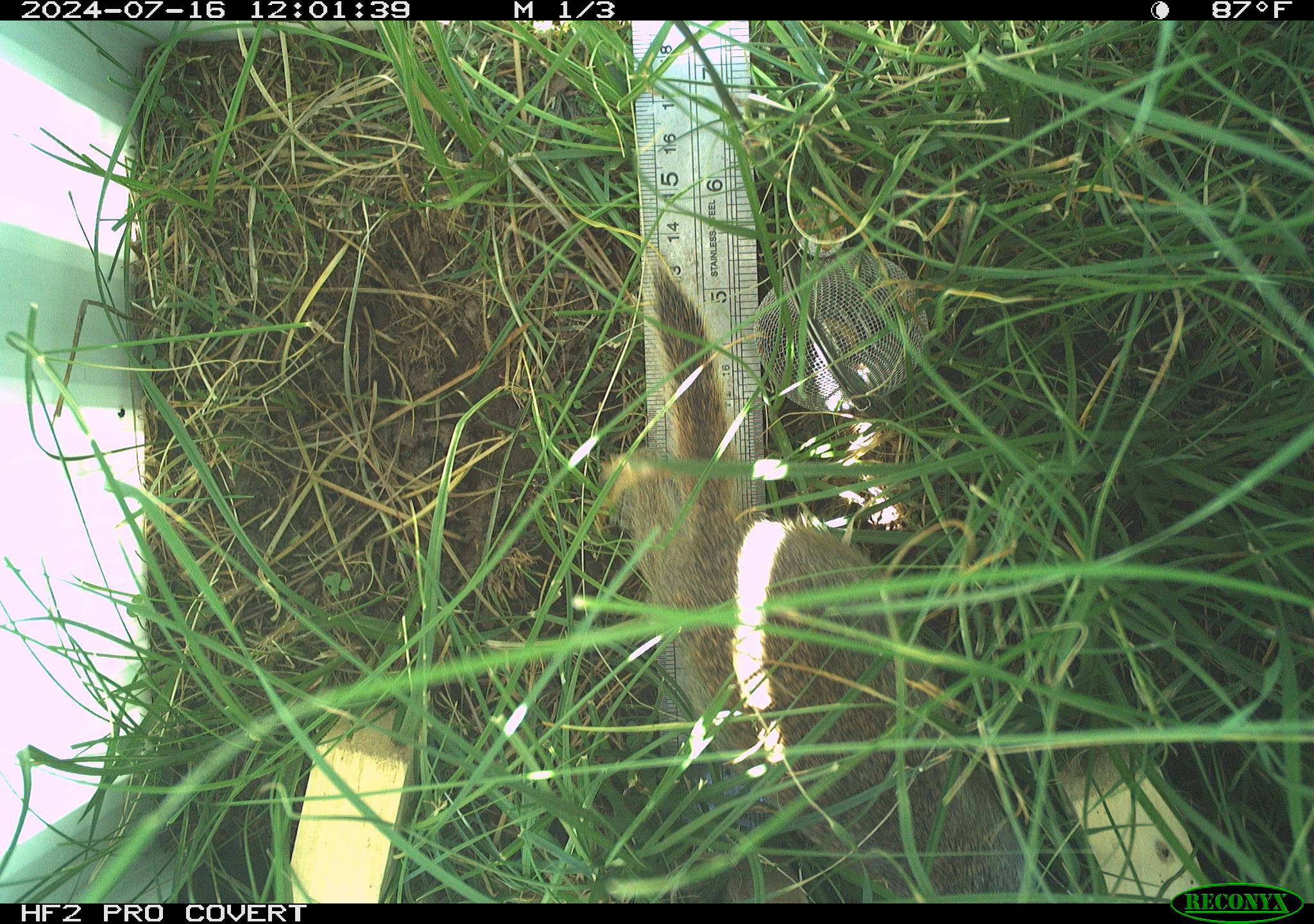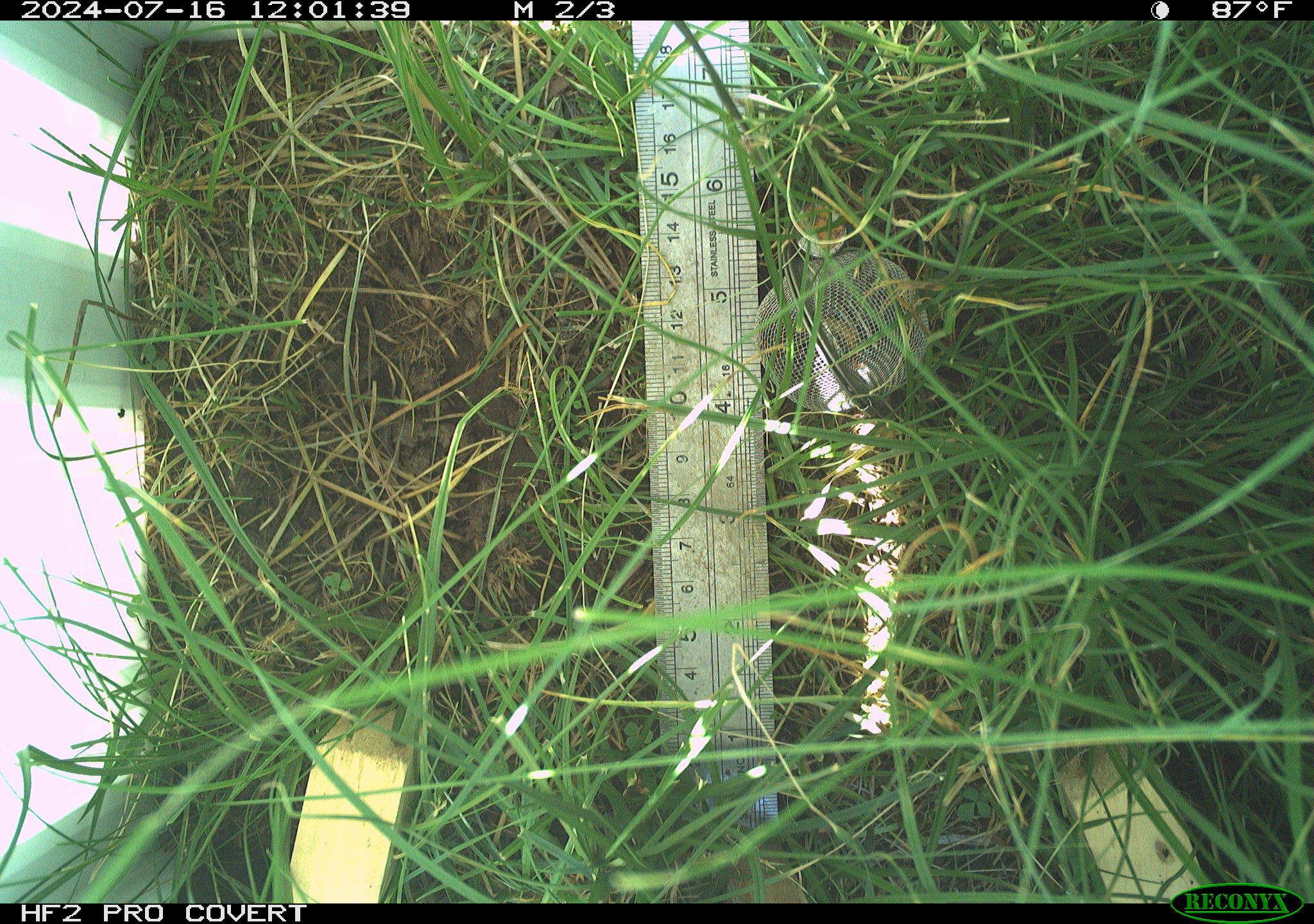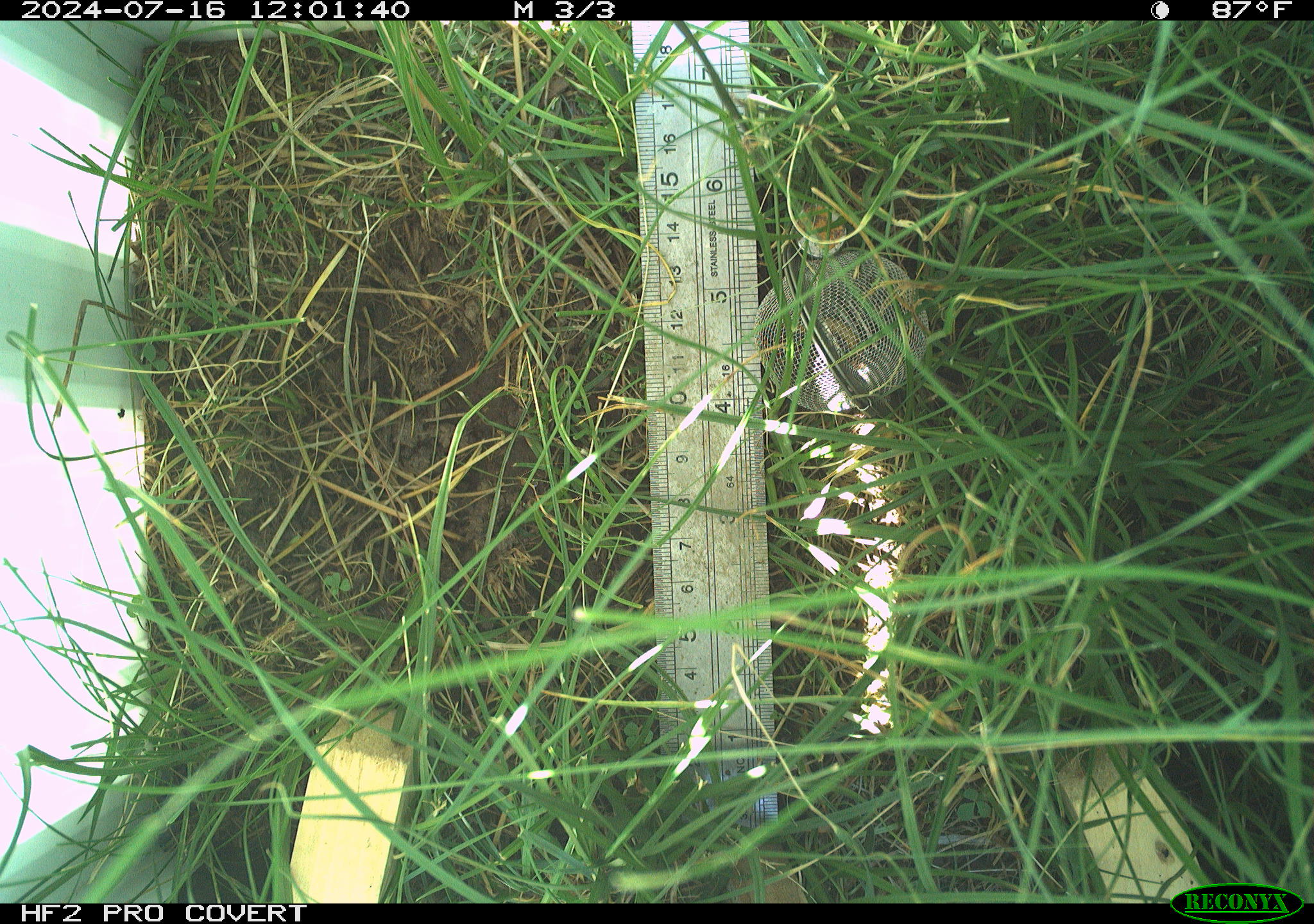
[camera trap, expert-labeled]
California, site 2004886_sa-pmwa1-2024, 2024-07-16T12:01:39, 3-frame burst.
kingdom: Animalia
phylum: Chordata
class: Mammalia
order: Rodentia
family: Sciuridae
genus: Urocitellus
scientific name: Urocitellus beldingi beldingi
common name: belding's ground squirrel